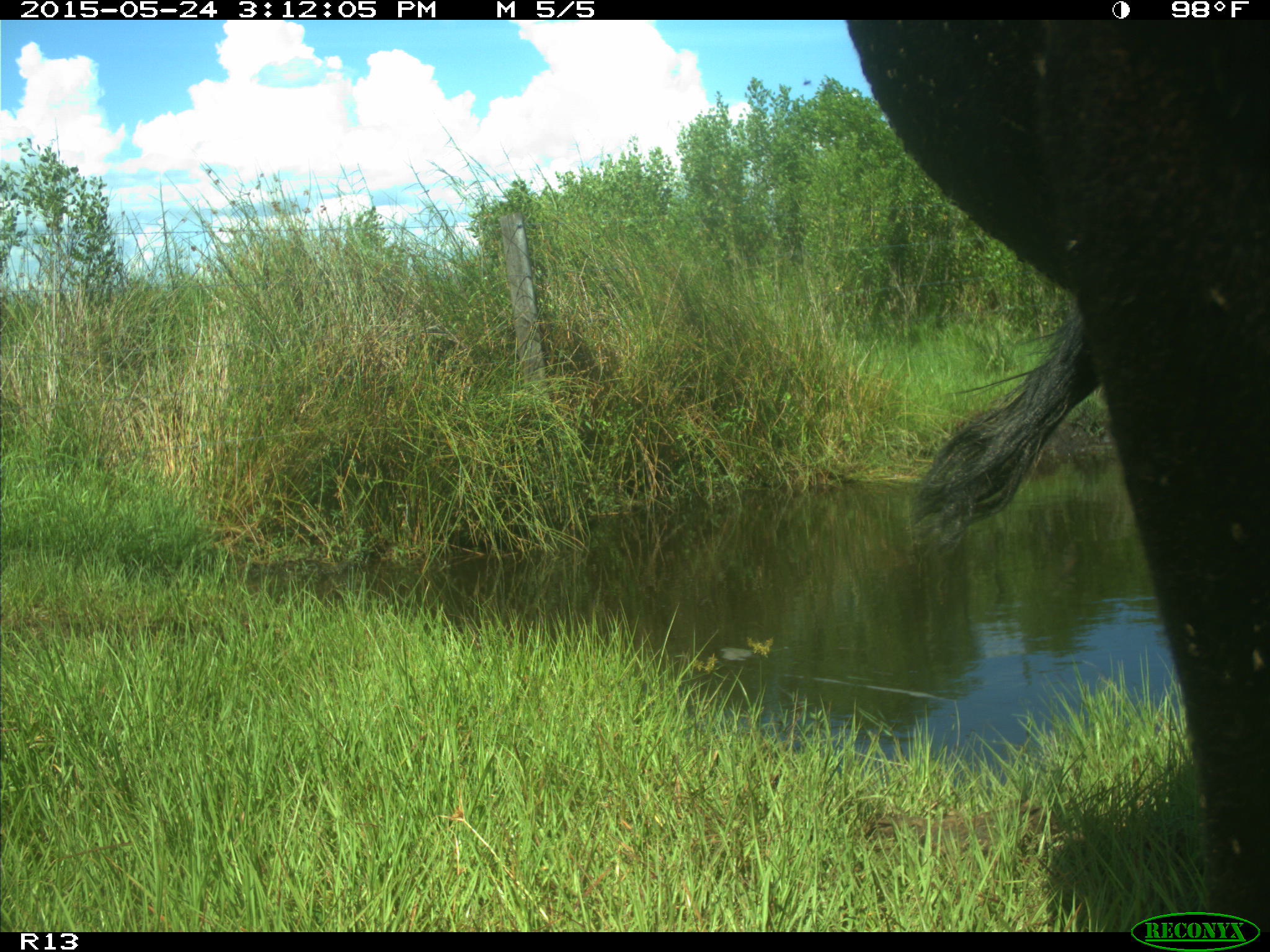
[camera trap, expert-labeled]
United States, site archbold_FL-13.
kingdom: Animalia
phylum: Chordata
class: Mammalia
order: Artiodactyla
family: Bovidae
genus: Bos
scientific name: Bos taurus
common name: domestic cow